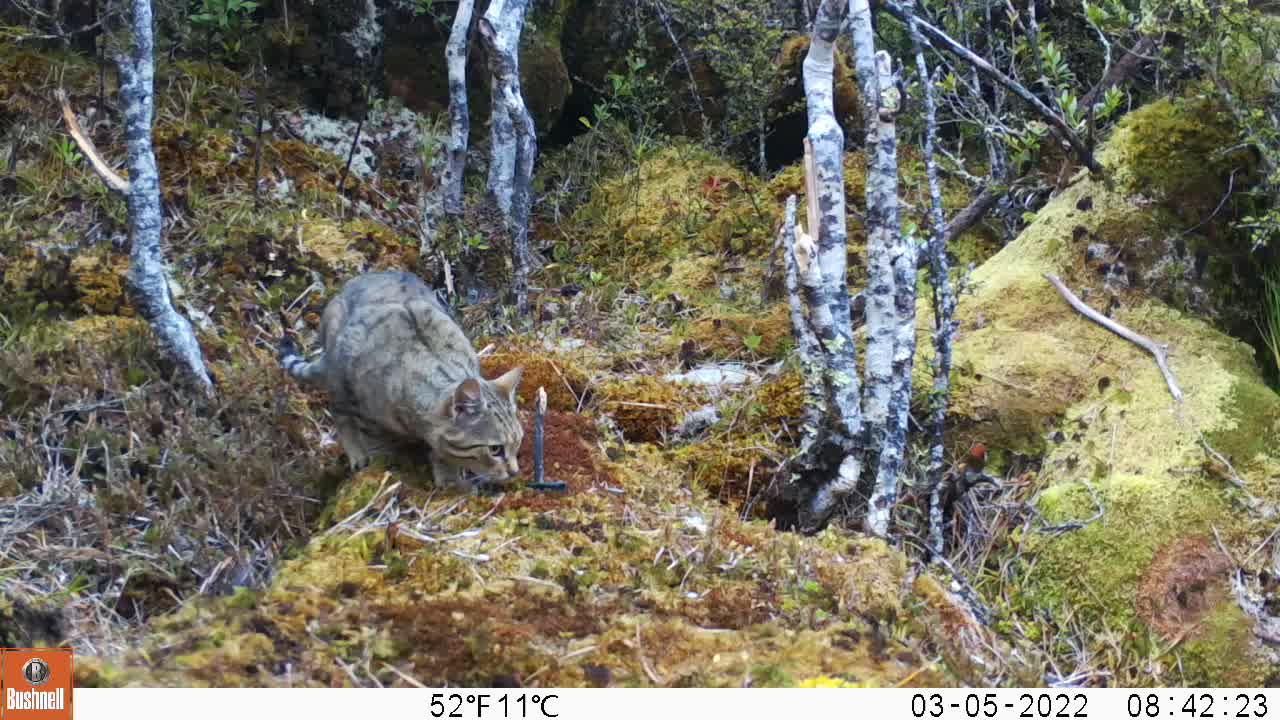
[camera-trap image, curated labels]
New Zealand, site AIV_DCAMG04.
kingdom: Animalia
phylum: Chordata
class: Mammalia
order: Carnivora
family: Felidae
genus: Felis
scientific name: Felis catus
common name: domestic cat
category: cat